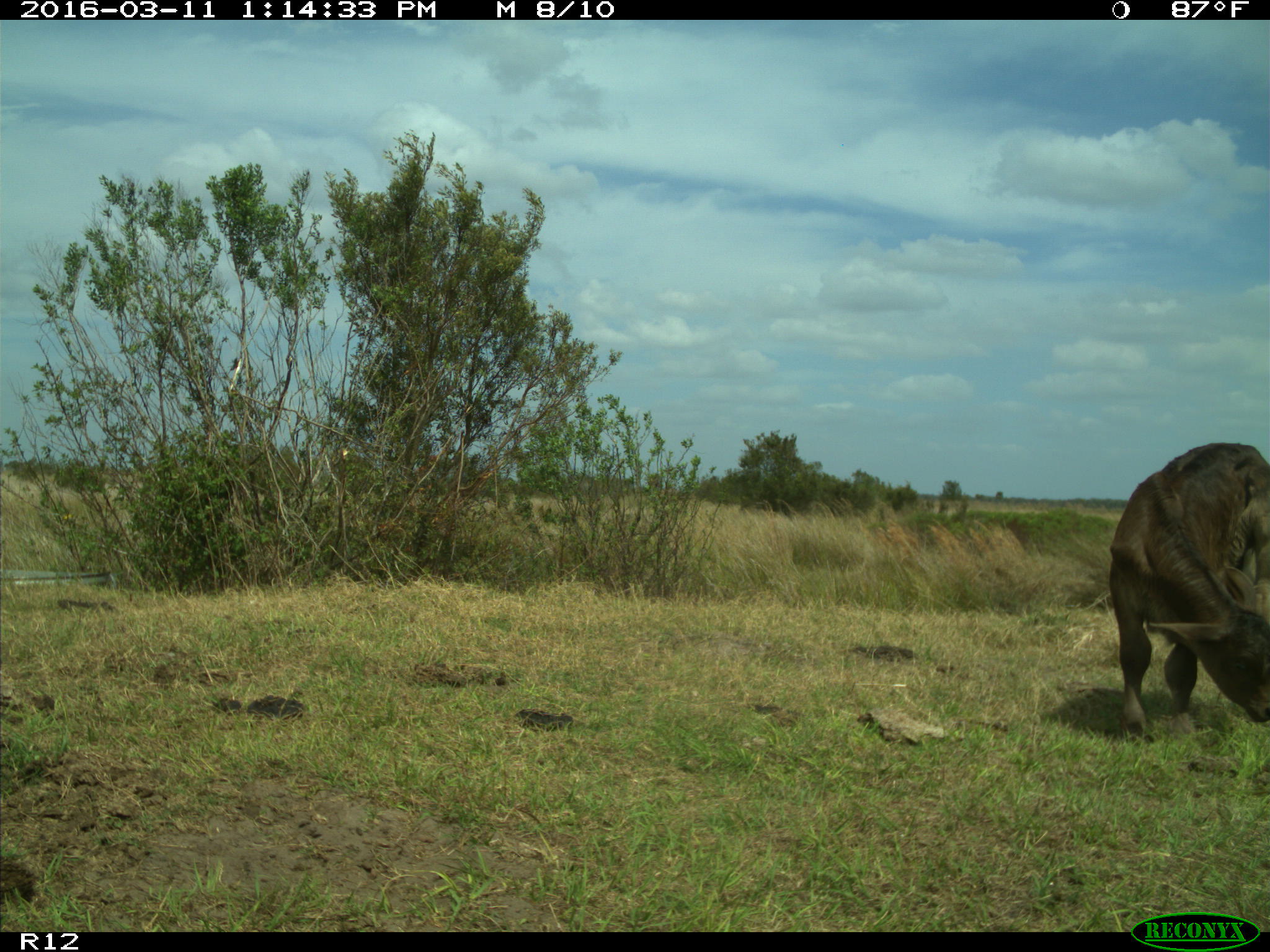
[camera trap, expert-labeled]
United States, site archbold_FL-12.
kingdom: Animalia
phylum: Chordata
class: Mammalia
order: Artiodactyla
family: Bovidae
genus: Bos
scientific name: Bos taurus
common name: domestic cow